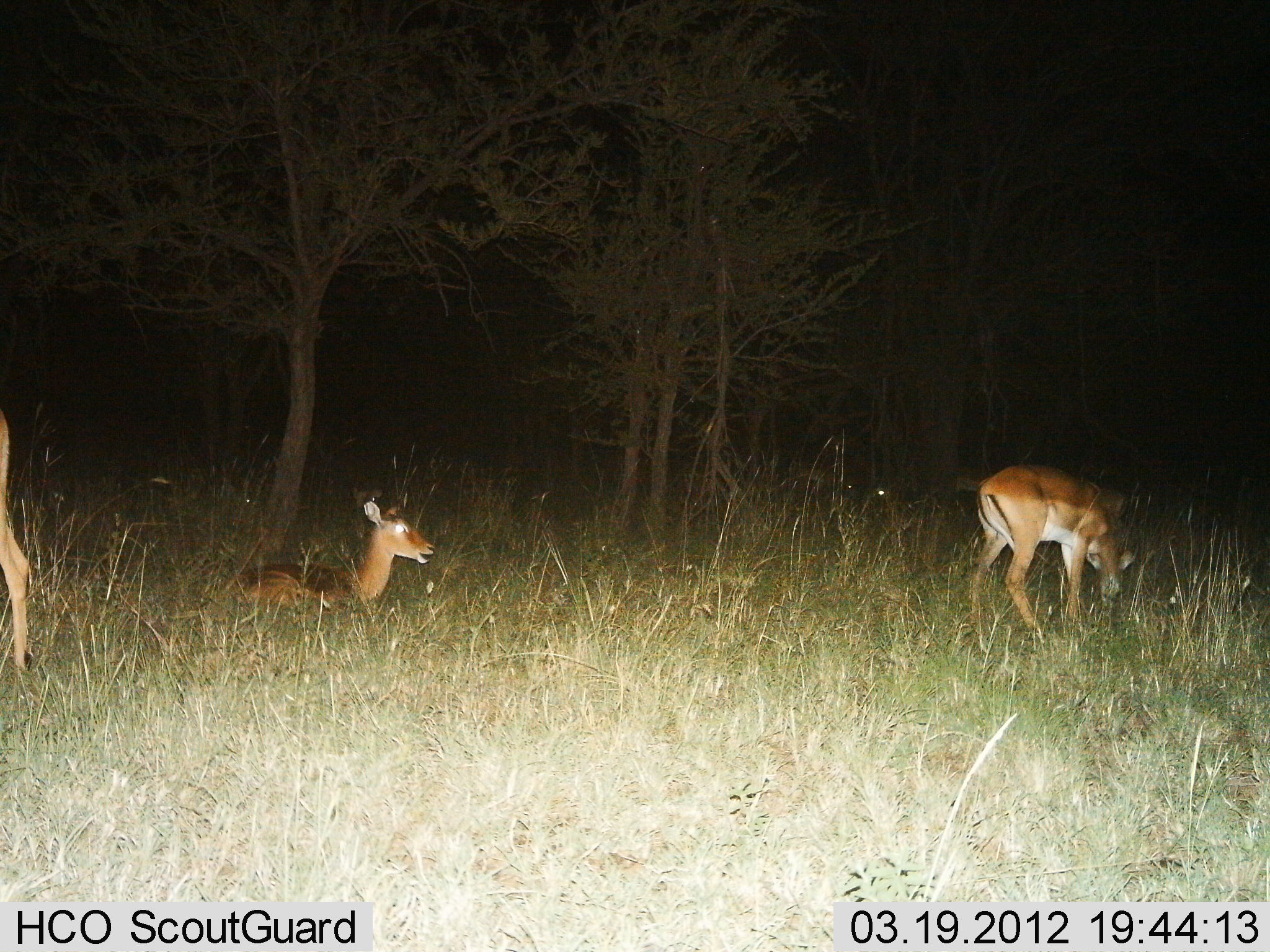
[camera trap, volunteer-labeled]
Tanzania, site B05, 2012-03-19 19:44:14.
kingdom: Animalia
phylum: Chordata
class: Mammalia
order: Artiodactyla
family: Bovidae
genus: Nanger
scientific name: Nanger granti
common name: grant's gazelle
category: gazellegrants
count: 3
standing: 42%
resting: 92%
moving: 8%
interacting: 8%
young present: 0%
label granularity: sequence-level